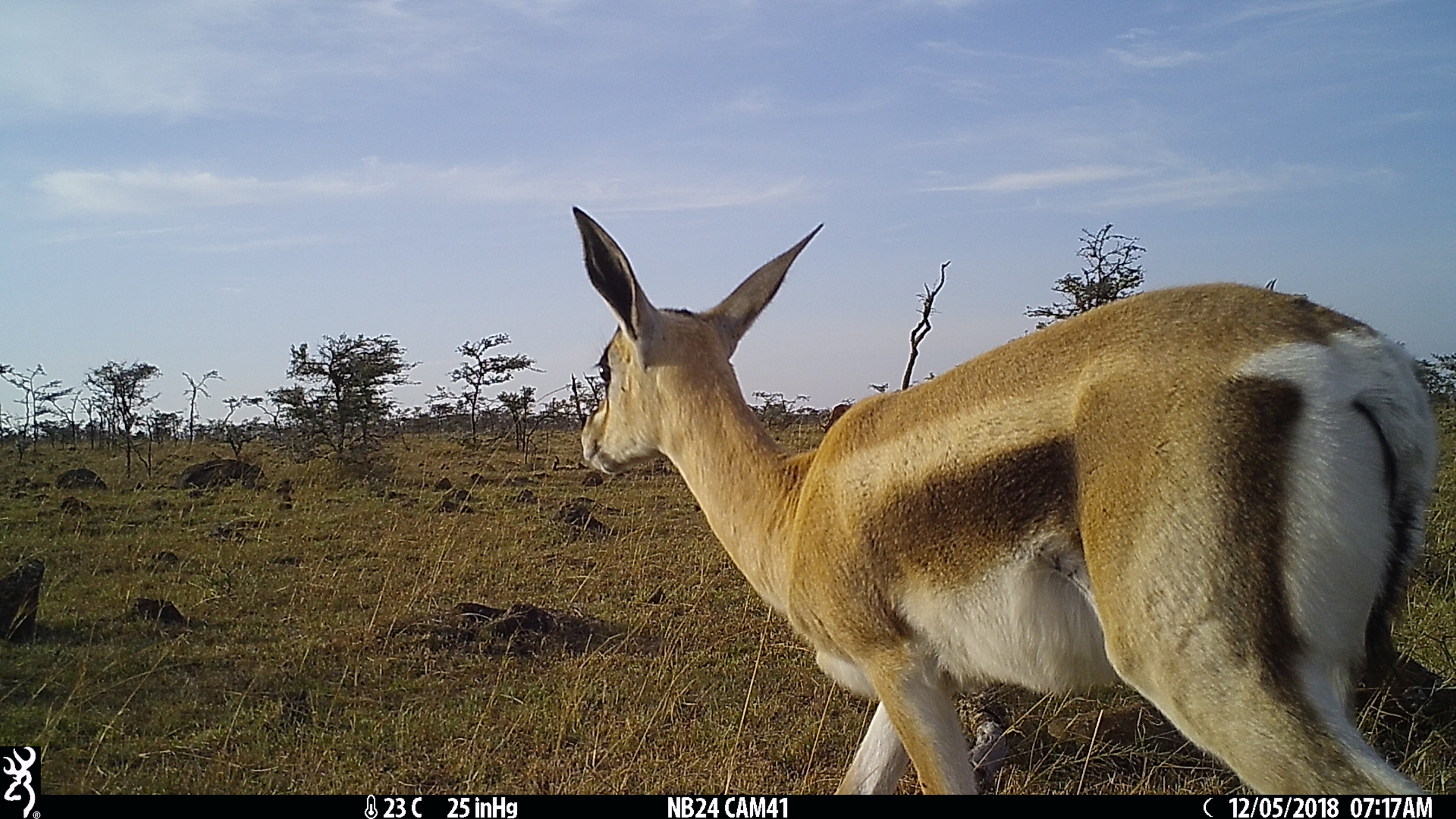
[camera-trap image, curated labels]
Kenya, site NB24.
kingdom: Animalia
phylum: Chordata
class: Mammalia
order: Artiodactyla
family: Bovidae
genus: Nanger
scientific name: Nanger granti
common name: grant's gazelle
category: gazelle grants